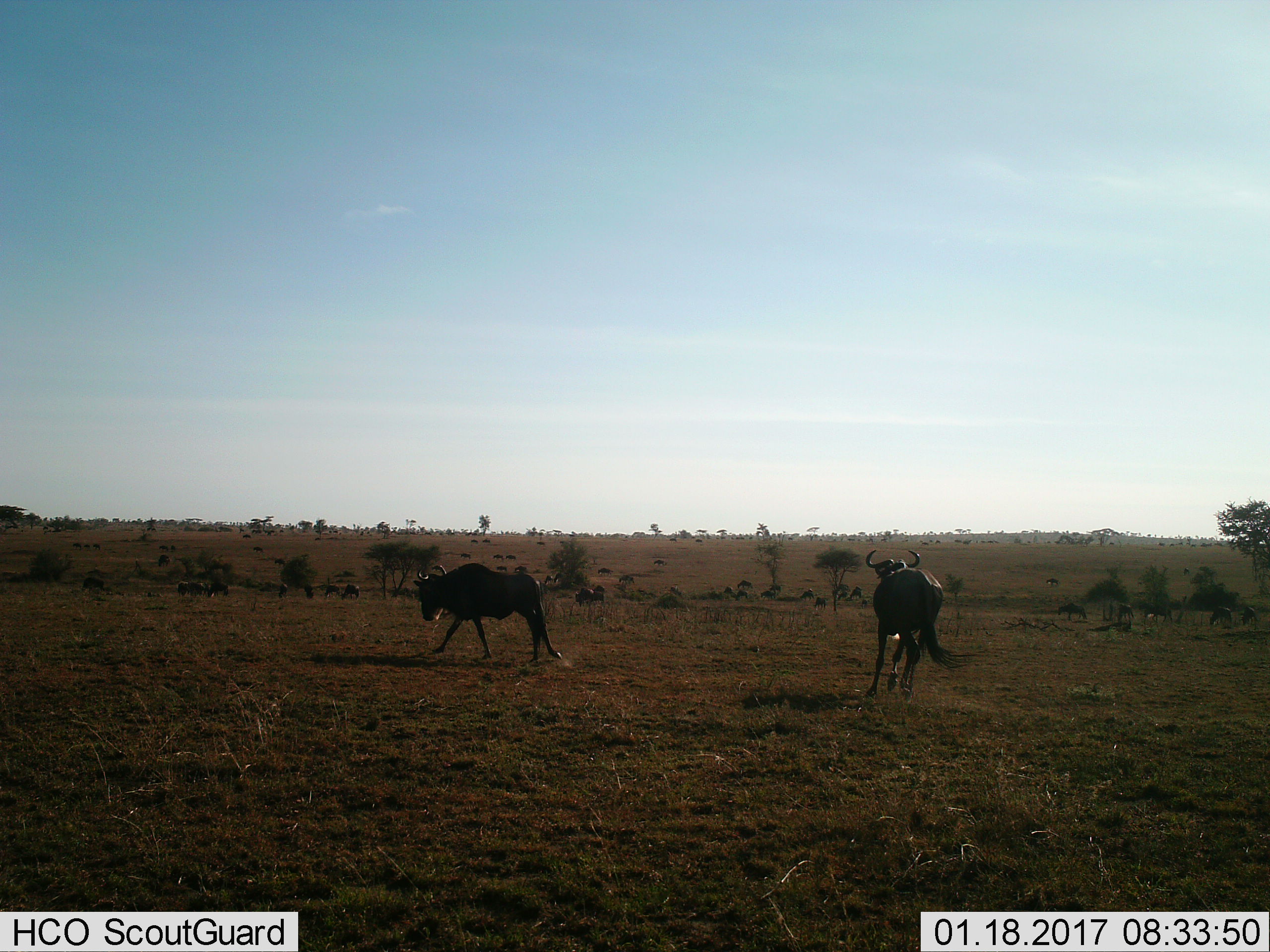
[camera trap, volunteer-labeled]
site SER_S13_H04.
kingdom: Animalia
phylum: Chordata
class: Mammalia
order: Artiodactyla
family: Bovidae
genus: Connochaetes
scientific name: Connochaetes taurinus taurinus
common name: blue wildebeest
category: wildebeestblue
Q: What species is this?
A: Wildebeestblue (blue wildebeest) (Connochaetes taurinus taurinus).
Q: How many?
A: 11-50.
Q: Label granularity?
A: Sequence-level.